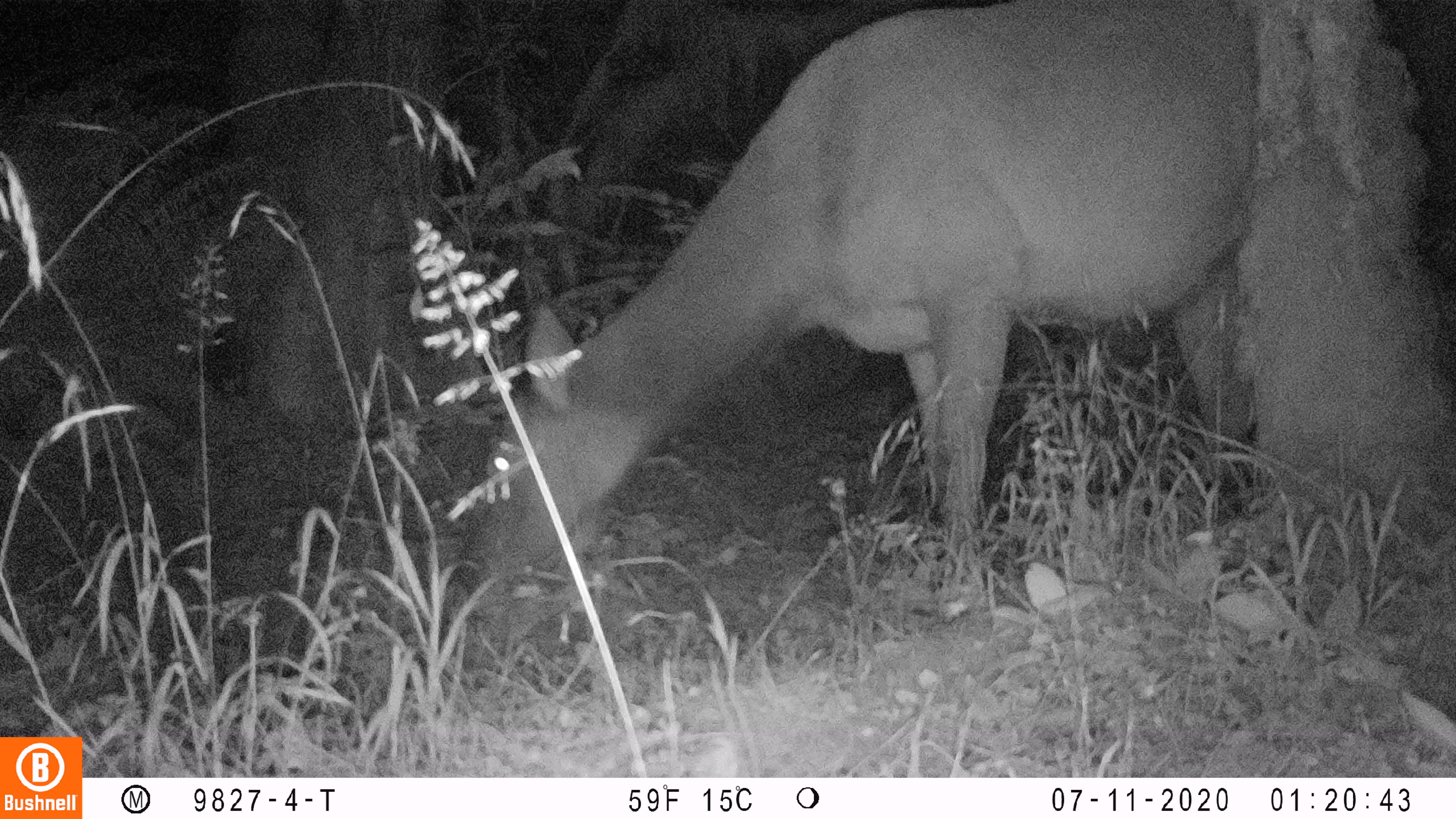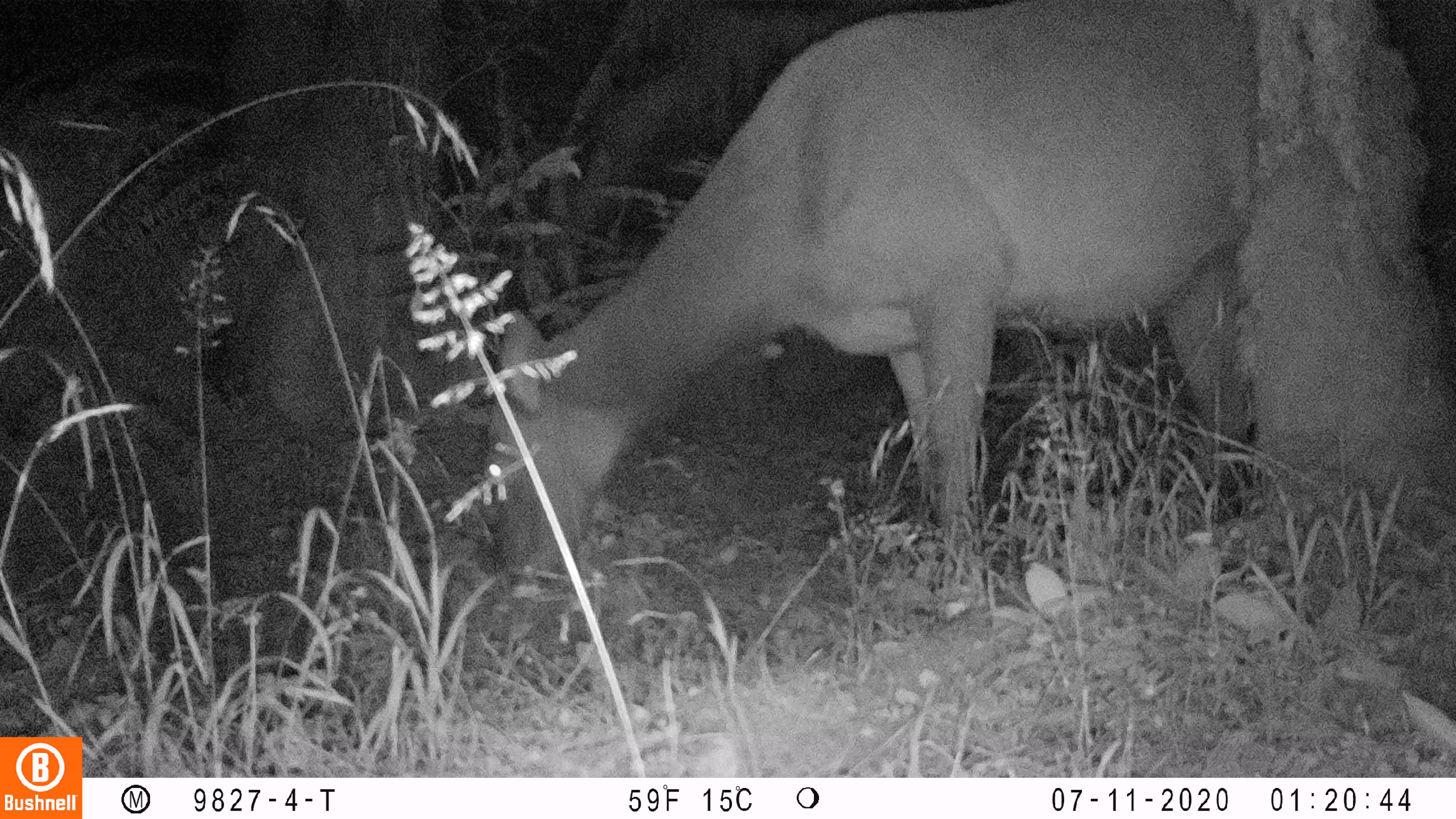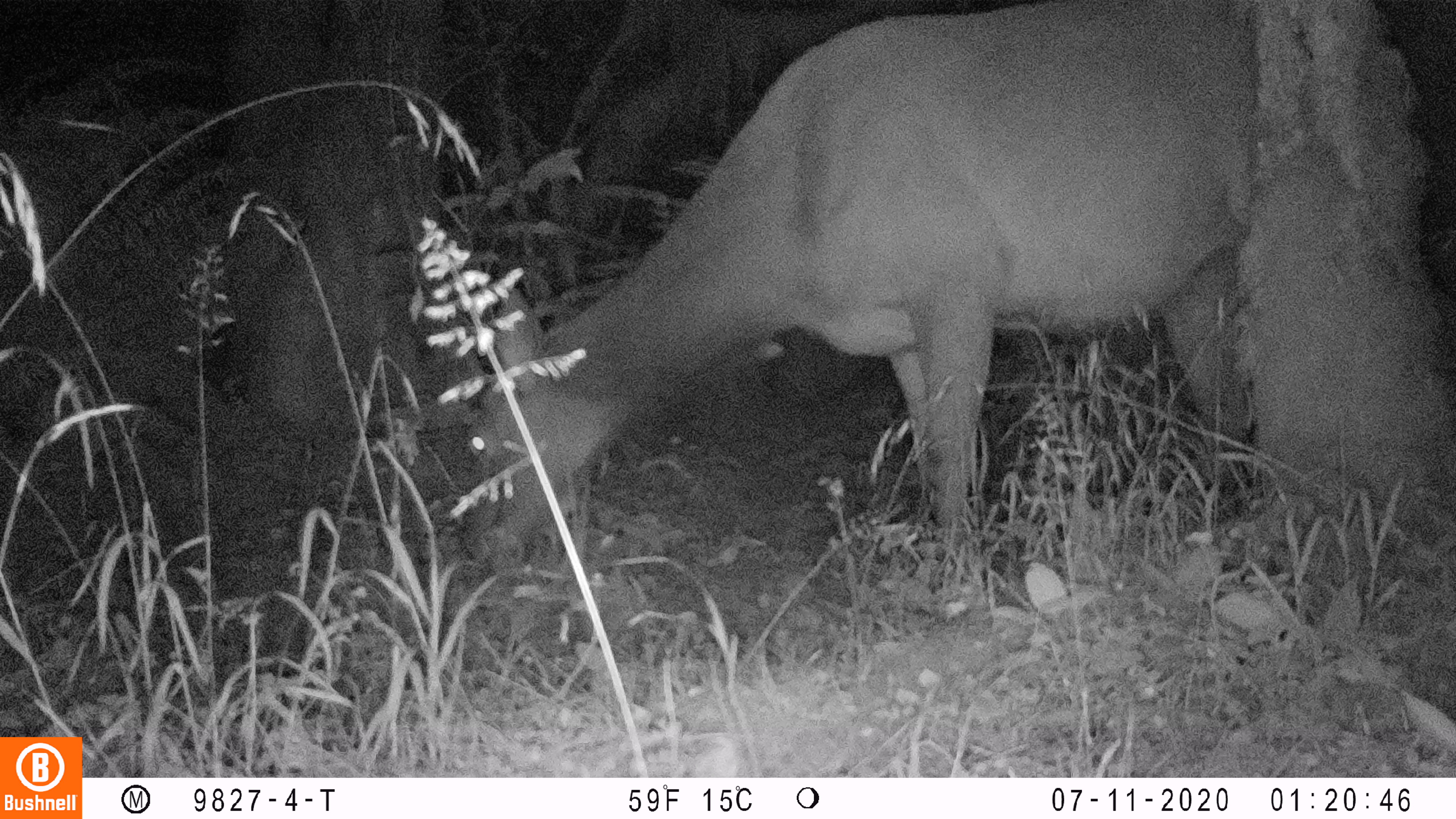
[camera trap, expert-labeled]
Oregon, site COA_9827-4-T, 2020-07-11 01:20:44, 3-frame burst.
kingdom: Animalia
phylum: Chordata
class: Mammalia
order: Artiodactyla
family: Cervidae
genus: Cervus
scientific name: Cervus canadensis roosevelti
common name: roosevelt elk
Roosevelt elk (Cervus canadensis roosevelti).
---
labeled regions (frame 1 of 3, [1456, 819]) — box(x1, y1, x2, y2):
roosevelt elk: box(457, 0, 1250, 594)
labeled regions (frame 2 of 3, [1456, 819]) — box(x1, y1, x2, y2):
roosevelt elk: box(472, 1, 1254, 588)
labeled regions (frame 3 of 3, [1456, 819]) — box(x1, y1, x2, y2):
roosevelt elk: box(452, 0, 1250, 560)